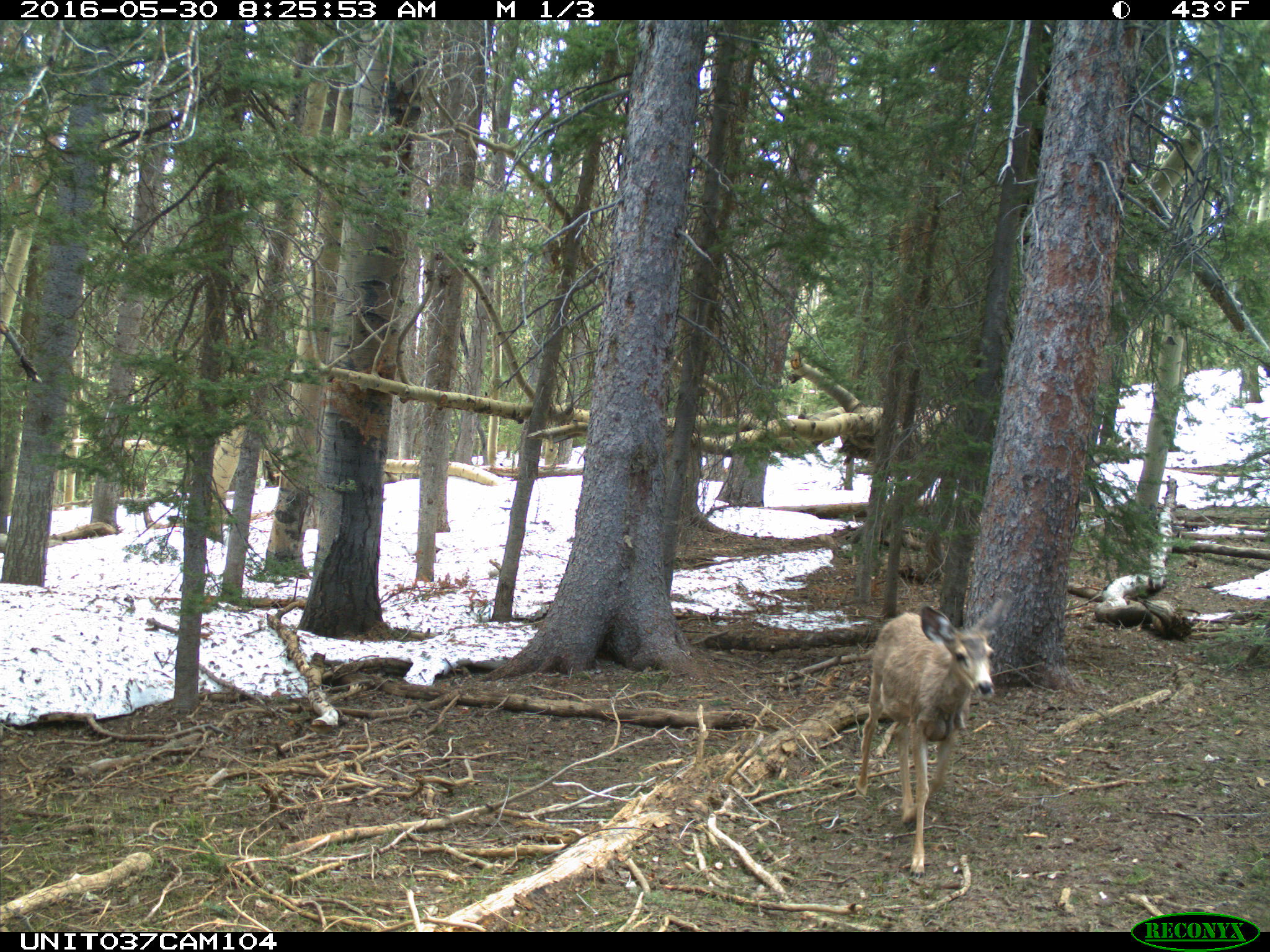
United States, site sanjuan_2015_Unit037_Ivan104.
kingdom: Animalia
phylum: Chordata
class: Mammalia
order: Artiodactyla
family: Cervidae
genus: Odocoileus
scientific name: Odocoileus hemionus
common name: mule deer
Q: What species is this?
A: Odocoileus hemionus (mule deer).